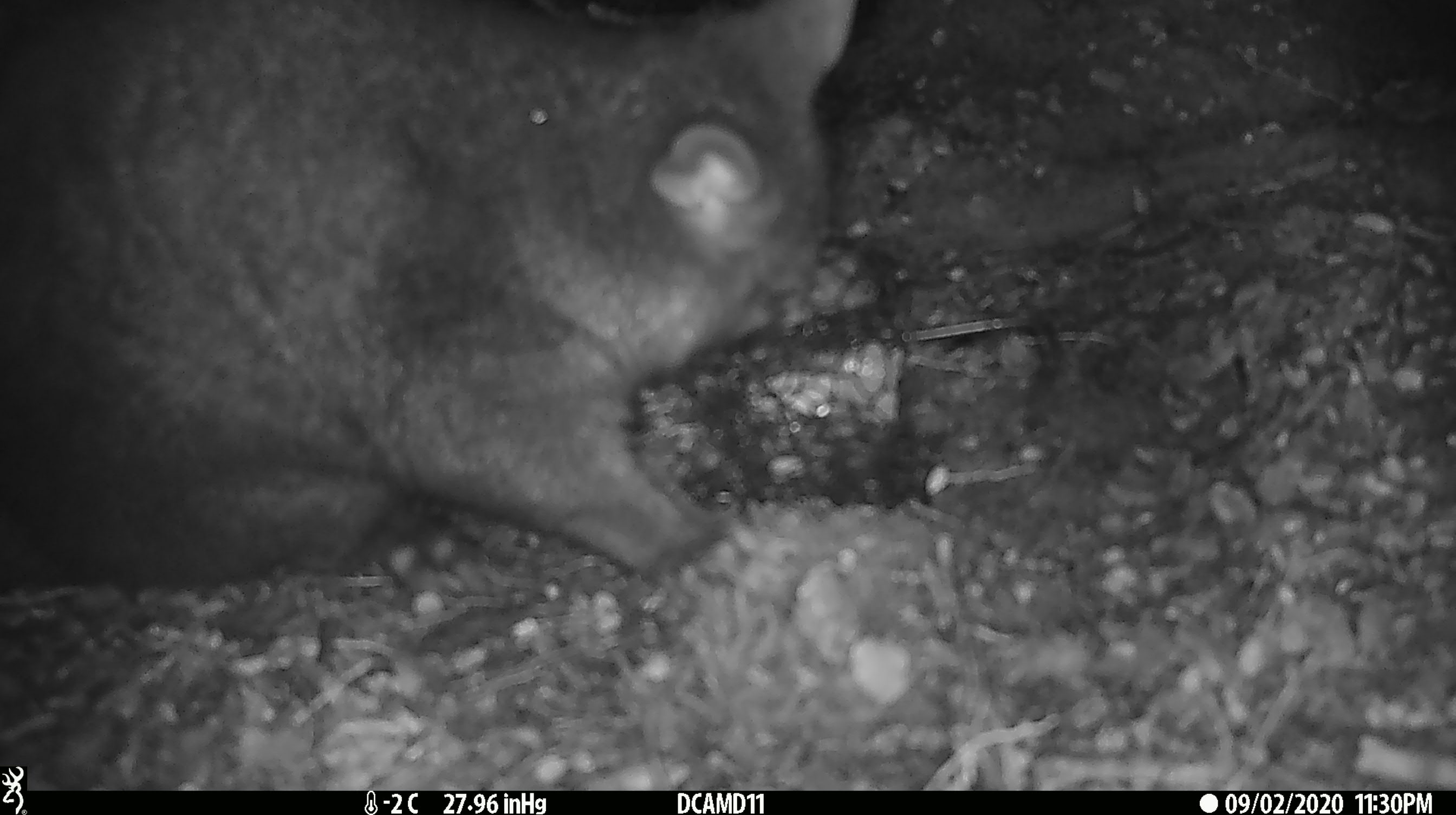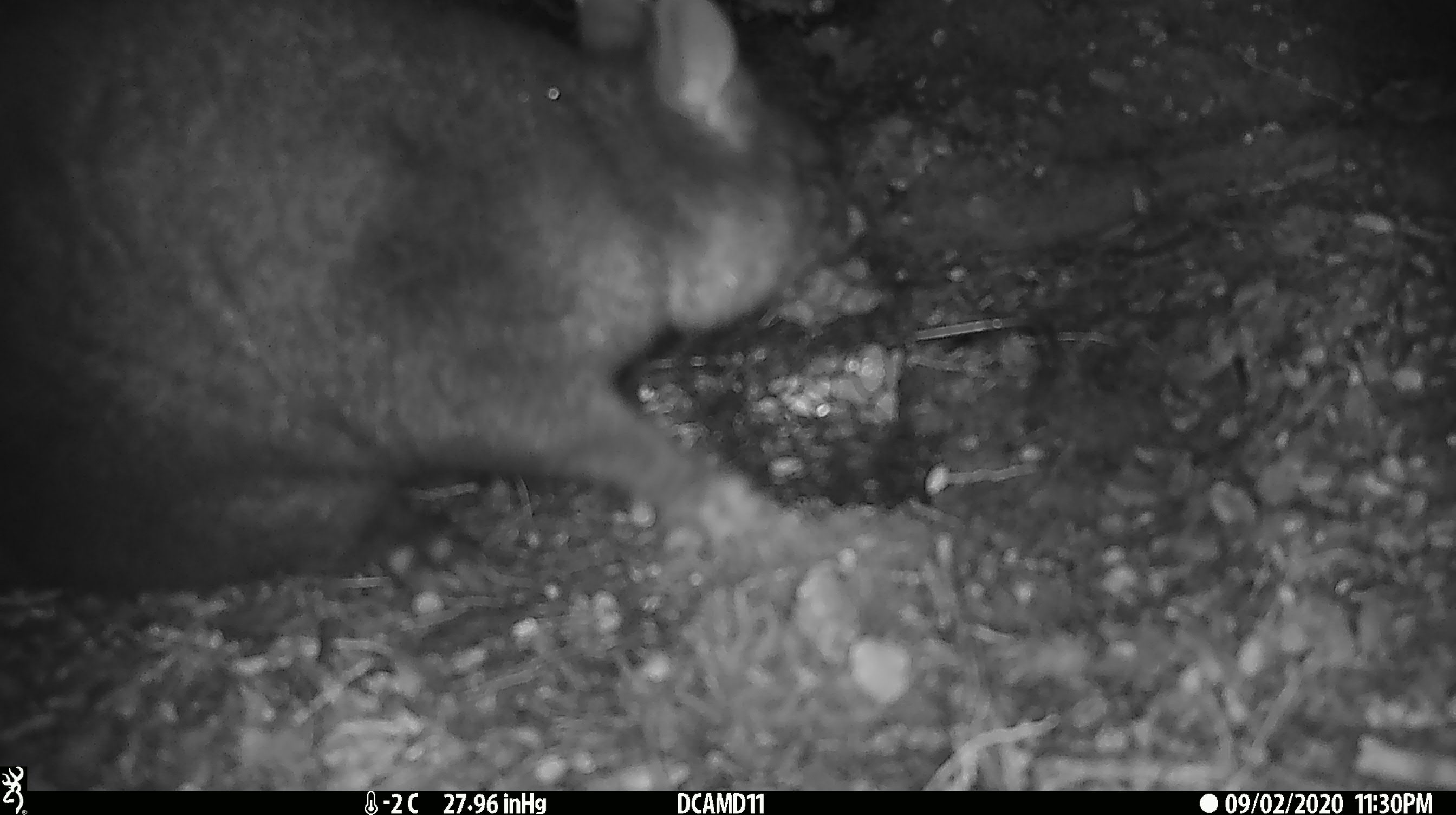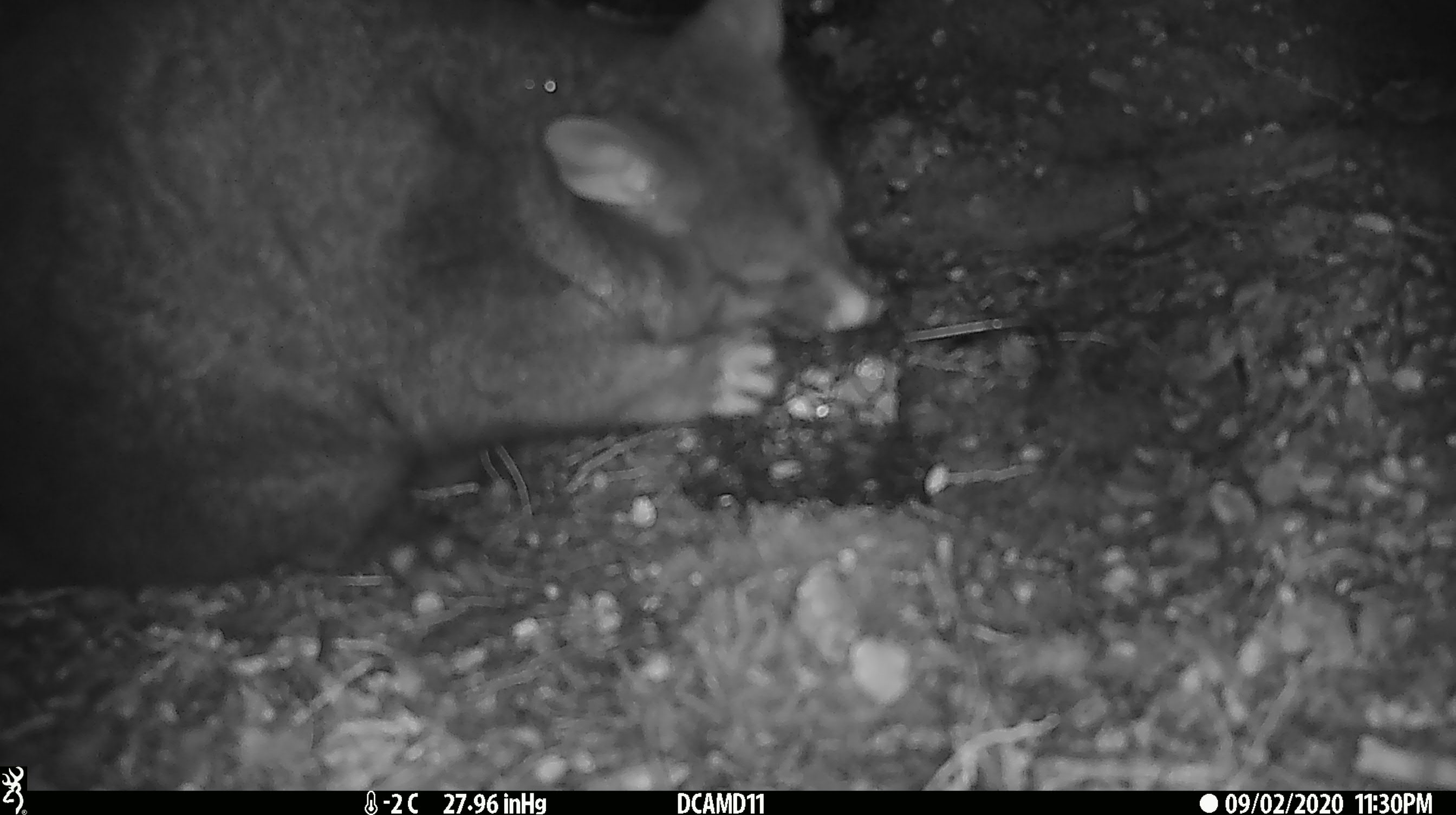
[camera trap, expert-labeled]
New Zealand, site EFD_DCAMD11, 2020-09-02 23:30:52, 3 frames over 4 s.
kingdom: Animalia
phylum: Chordata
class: Mammalia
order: Diprotodontia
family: Phalangeridae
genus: Trichosurus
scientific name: Trichosurus vulpecula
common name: common brushtail possum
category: possum